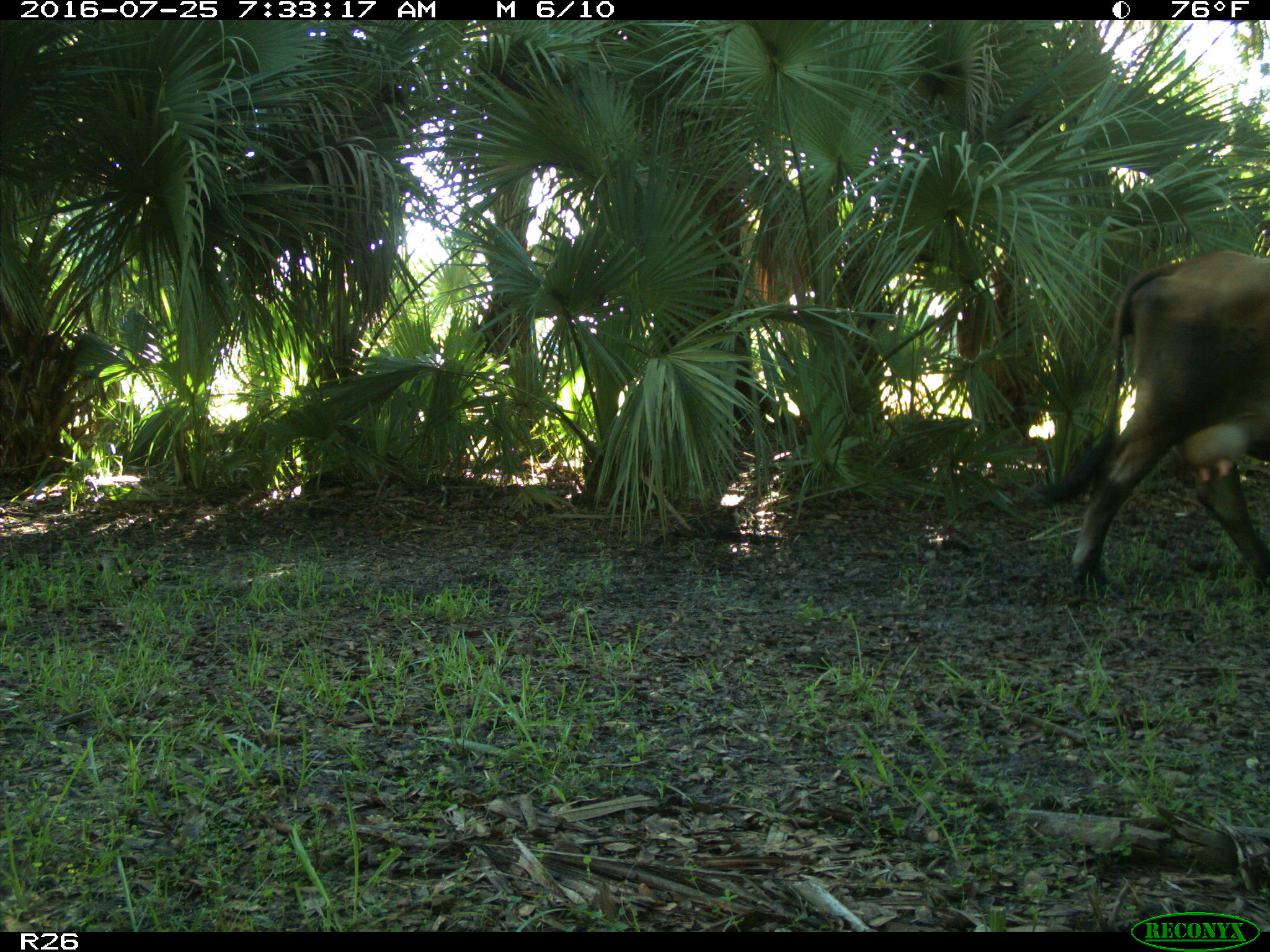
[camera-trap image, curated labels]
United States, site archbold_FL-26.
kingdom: Animalia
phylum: Chordata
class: Mammalia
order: Artiodactyla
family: Bovidae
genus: Bos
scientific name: Bos taurus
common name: domestic cow